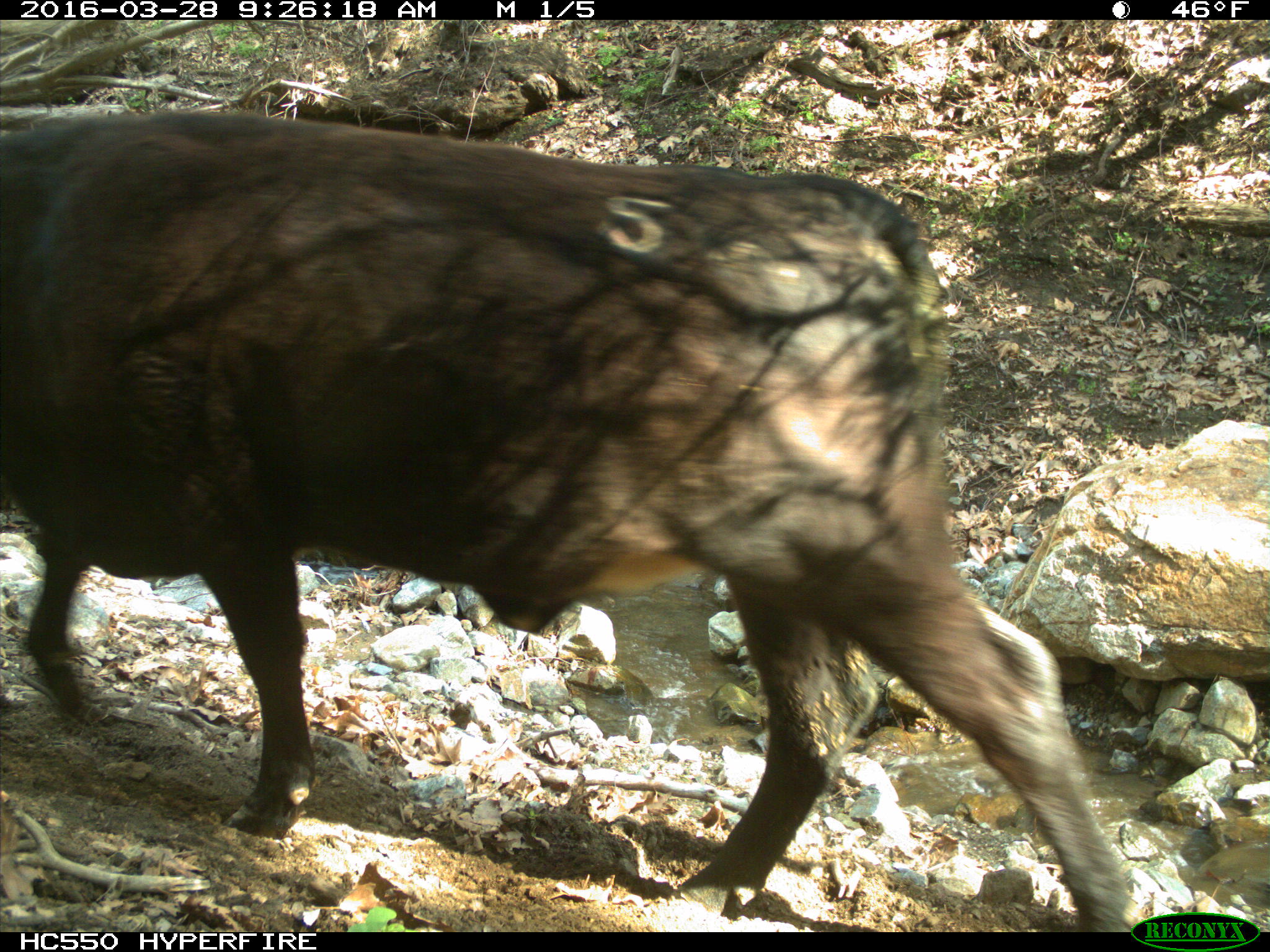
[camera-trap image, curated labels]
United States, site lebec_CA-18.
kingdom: Animalia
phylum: Chordata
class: Mammalia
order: Artiodactyla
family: Bovidae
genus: Bos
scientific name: Bos taurus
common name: domestic cow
Bos taurus (domestic cow).